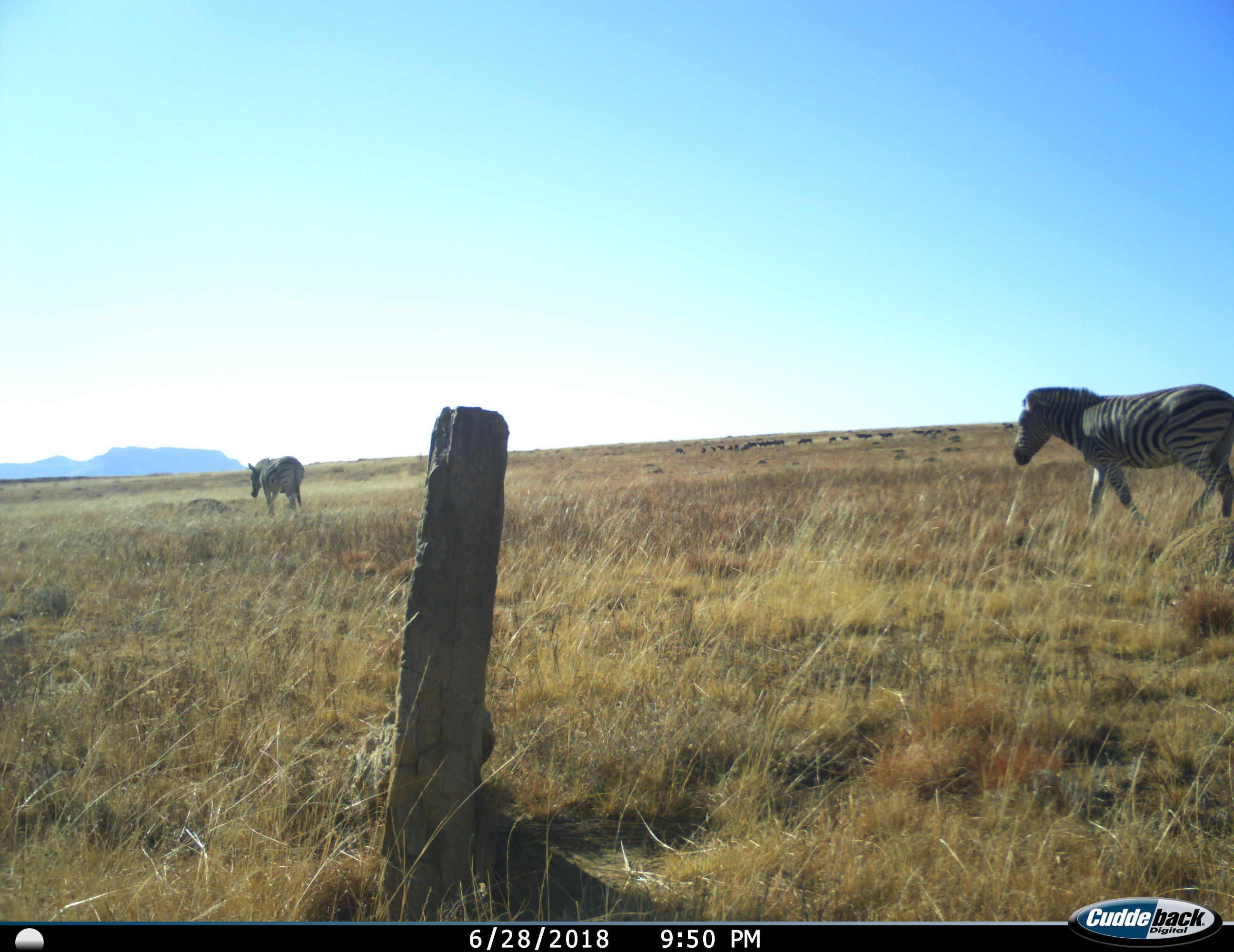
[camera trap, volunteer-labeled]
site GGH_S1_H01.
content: unidentified animal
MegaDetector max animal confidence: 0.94